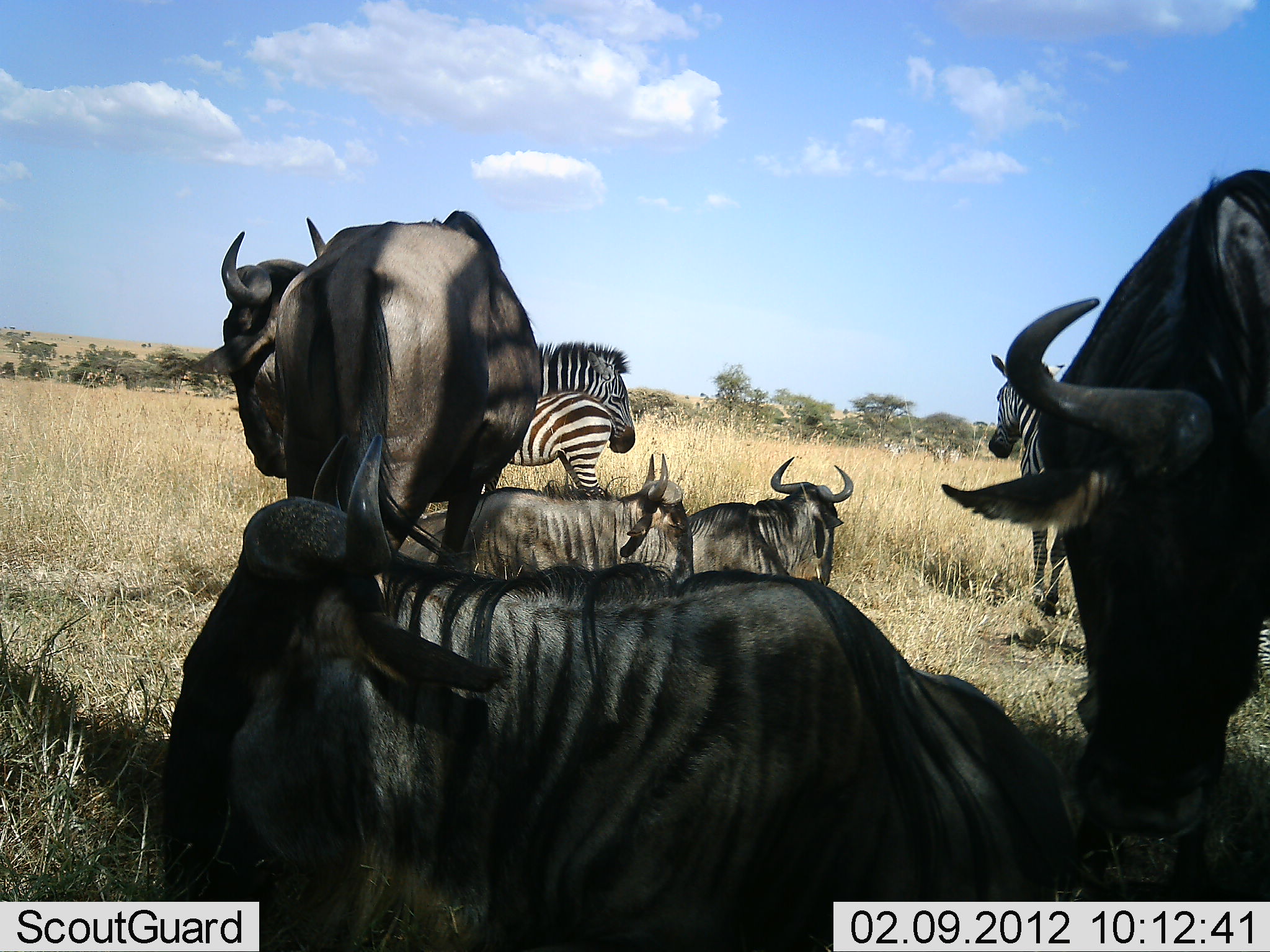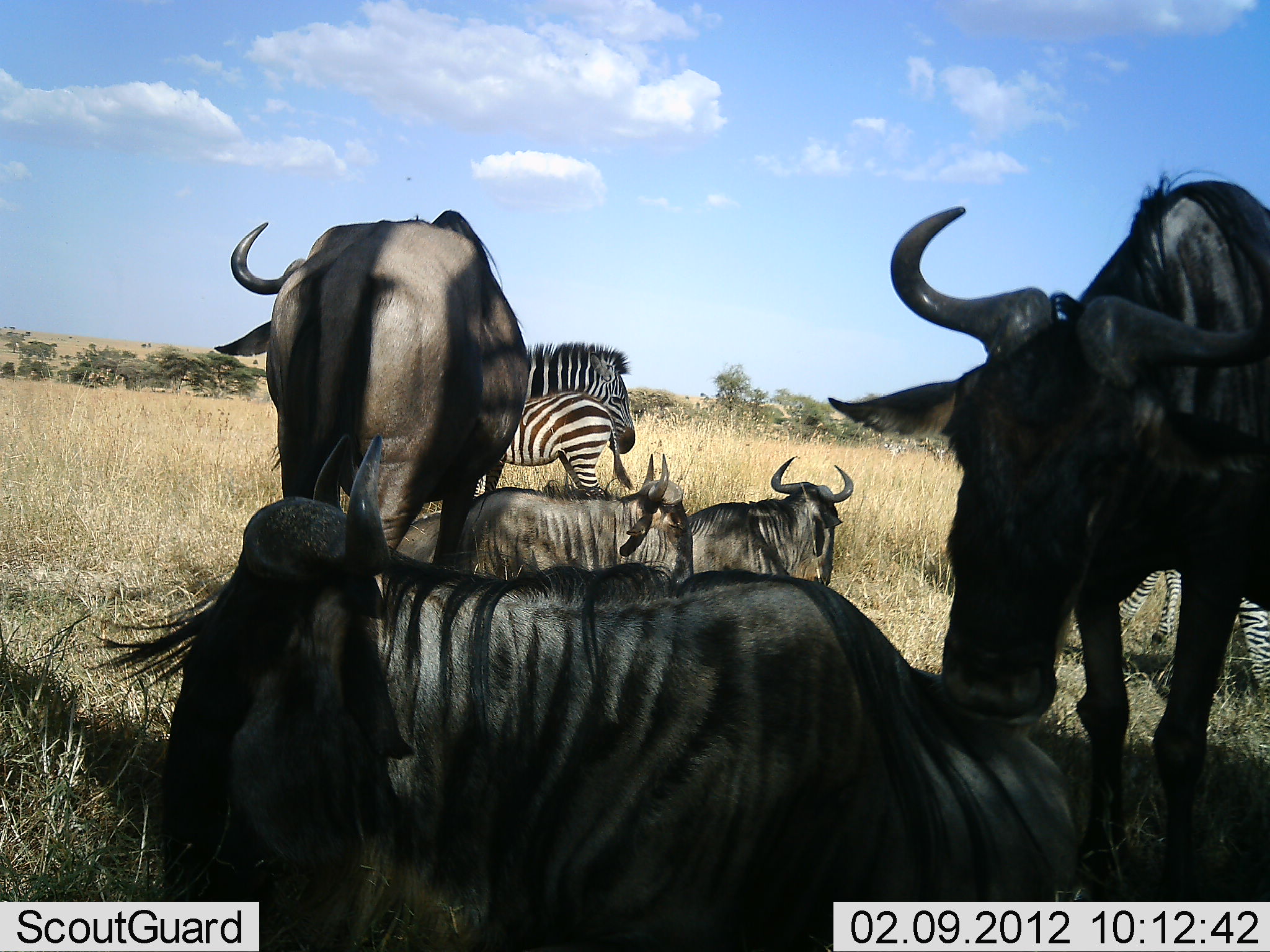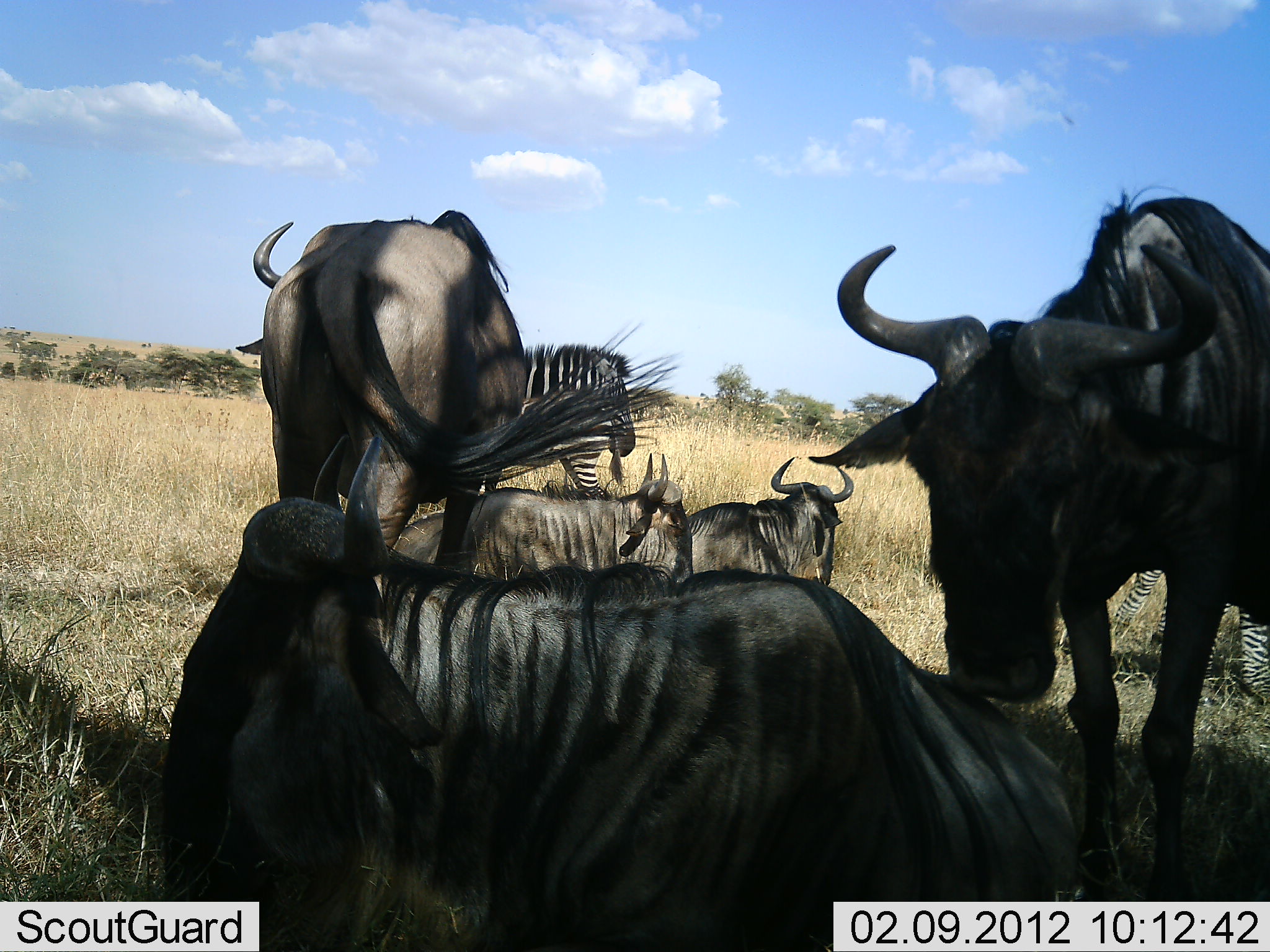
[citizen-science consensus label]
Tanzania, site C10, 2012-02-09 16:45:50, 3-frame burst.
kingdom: Animalia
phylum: Chordata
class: Mammalia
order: Artiodactyla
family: Bovidae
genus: Connochaetes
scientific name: Connochaetes taurinus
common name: blue wildebeest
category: wildebeest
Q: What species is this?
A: Wildebeest (blue wildebeest) (Connochaetes taurinus).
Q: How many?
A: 5.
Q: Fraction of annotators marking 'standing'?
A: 88%.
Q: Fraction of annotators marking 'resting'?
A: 94%.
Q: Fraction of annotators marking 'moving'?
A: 6%.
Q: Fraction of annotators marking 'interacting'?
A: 18%.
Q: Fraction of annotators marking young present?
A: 0%.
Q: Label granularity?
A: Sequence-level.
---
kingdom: Animalia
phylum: Chordata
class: Mammalia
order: Perissodactyla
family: Equidae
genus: Equus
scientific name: Equus quagga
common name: plains zebra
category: zebra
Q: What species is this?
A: Zebra (plains zebra) (Equus quagga).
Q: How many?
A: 3.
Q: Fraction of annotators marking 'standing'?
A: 94%.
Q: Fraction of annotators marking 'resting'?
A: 24%.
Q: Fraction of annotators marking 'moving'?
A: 6%.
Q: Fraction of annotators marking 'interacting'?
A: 0%.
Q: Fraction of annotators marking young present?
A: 29%.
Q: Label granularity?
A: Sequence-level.